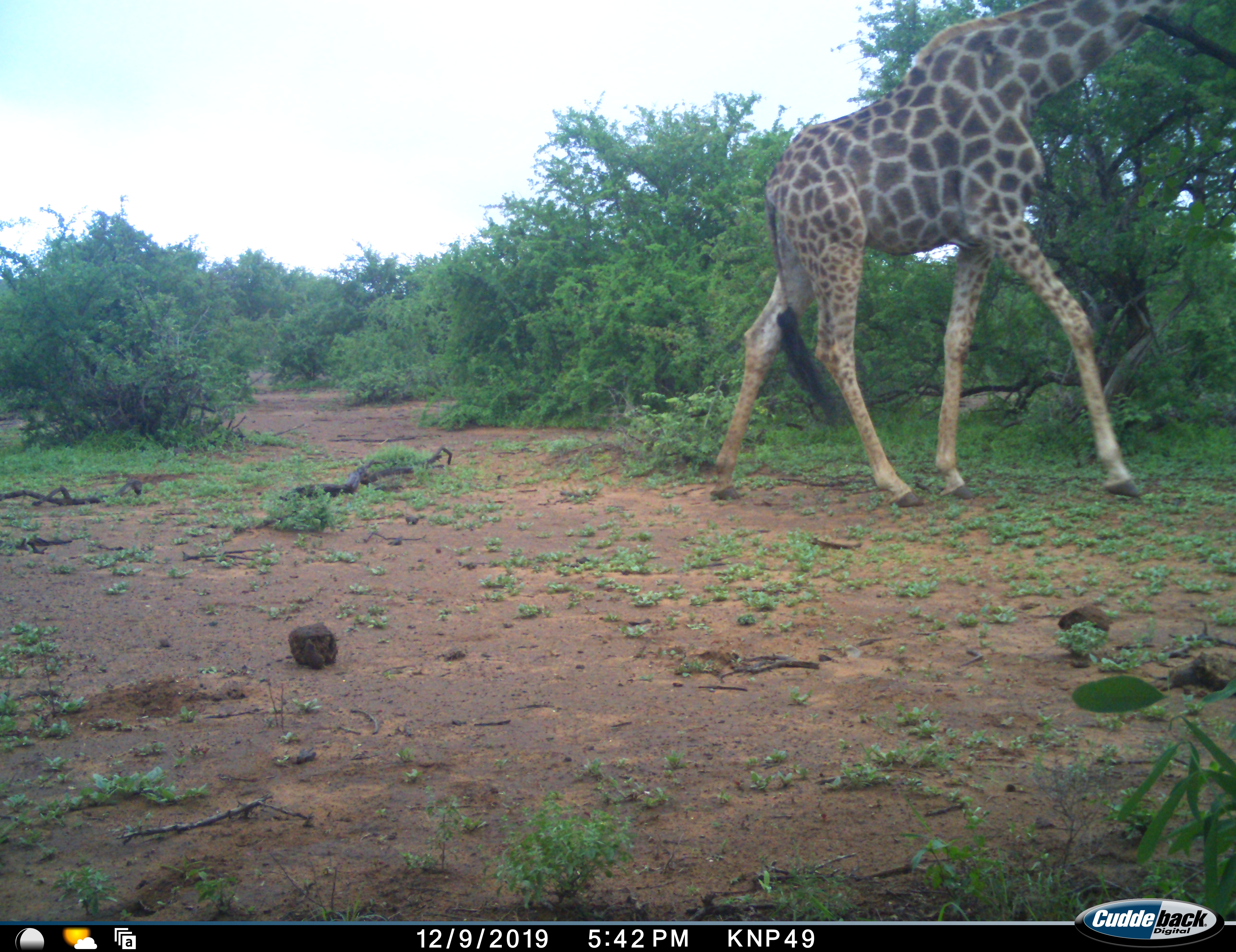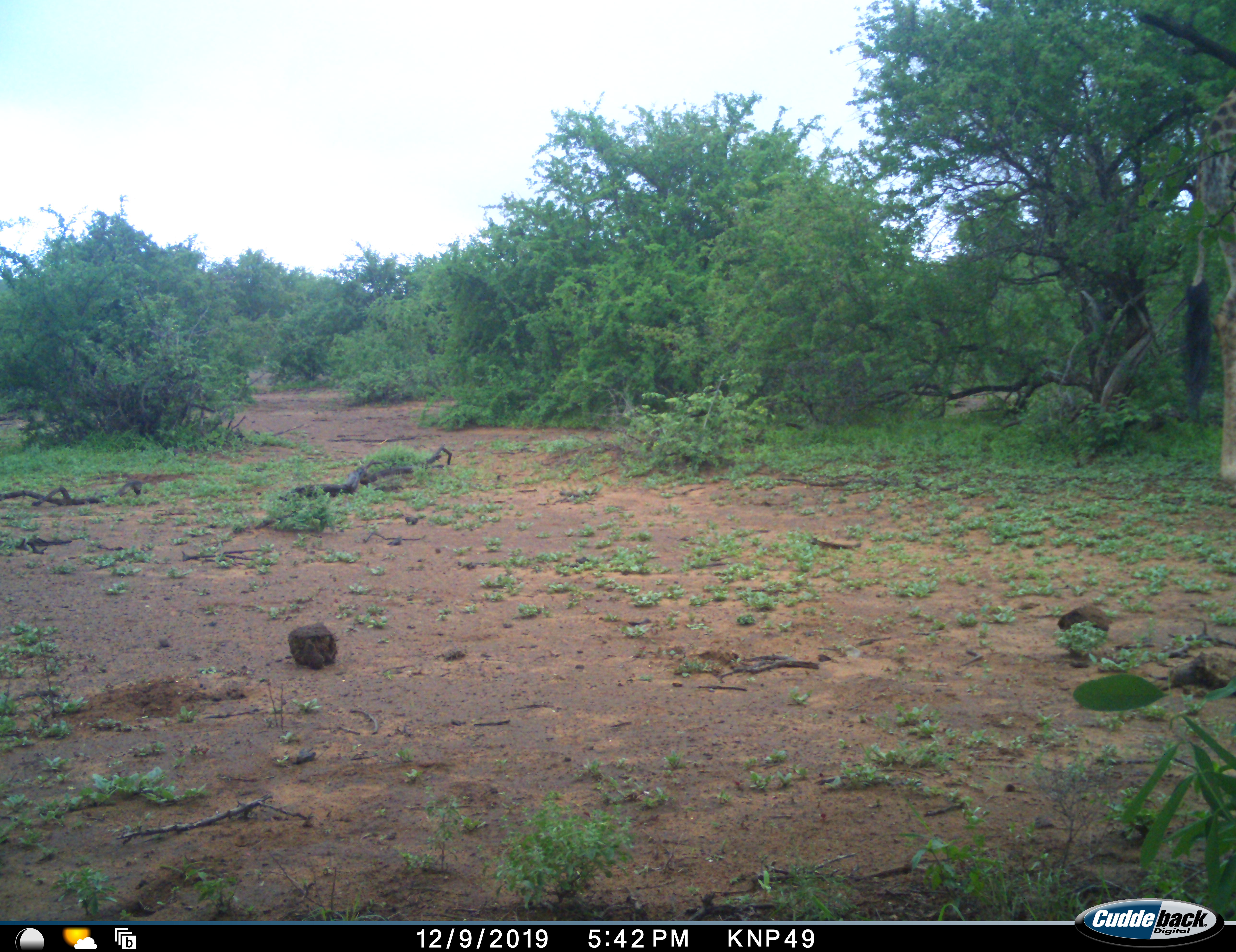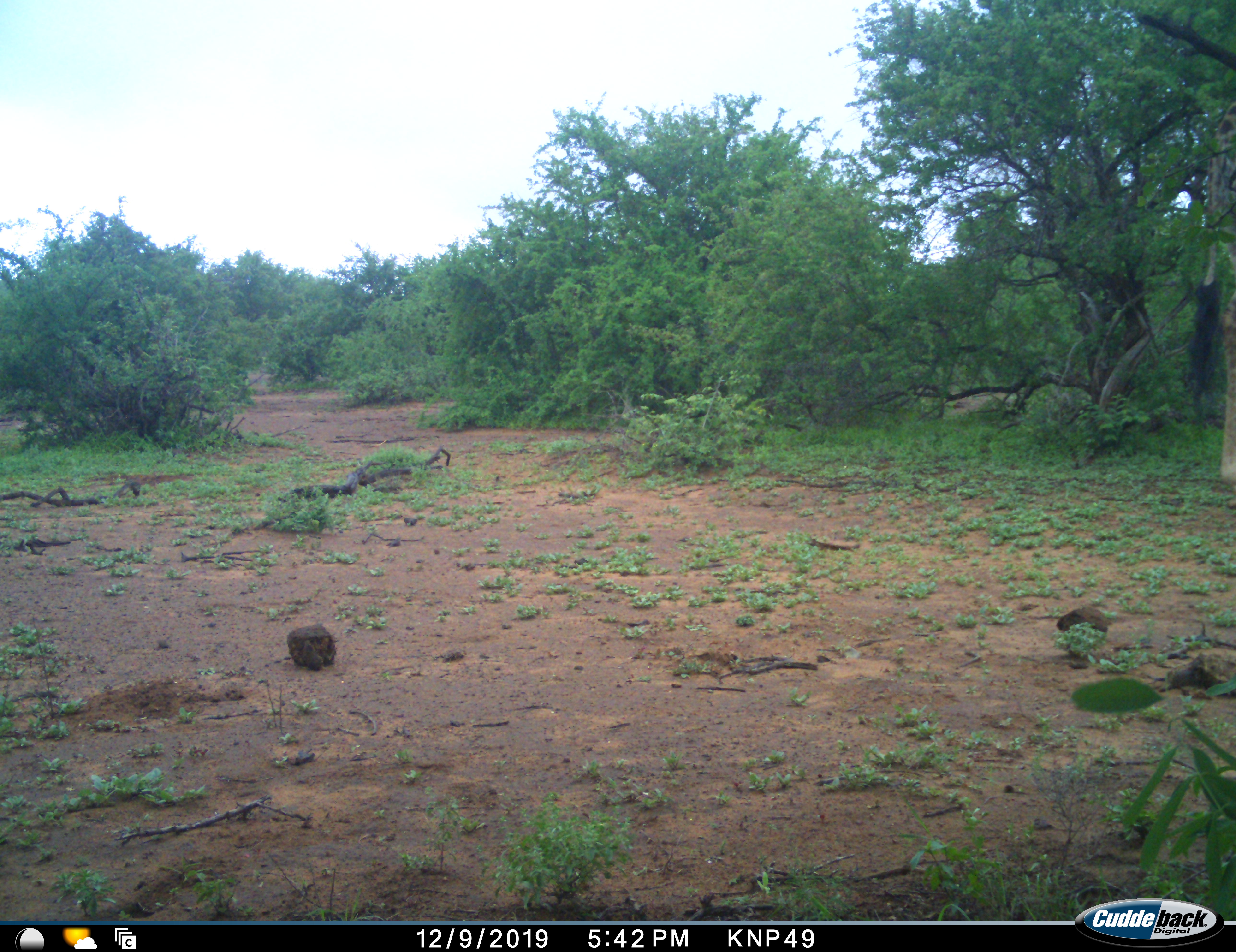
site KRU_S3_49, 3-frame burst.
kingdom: Animalia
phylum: Chordata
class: Mammalia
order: Artiodactyla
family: Giraffidae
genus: Giraffa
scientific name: Giraffa camelopardalis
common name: giraffe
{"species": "giraffe (Giraffa camelopardalis)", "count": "1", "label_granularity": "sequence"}